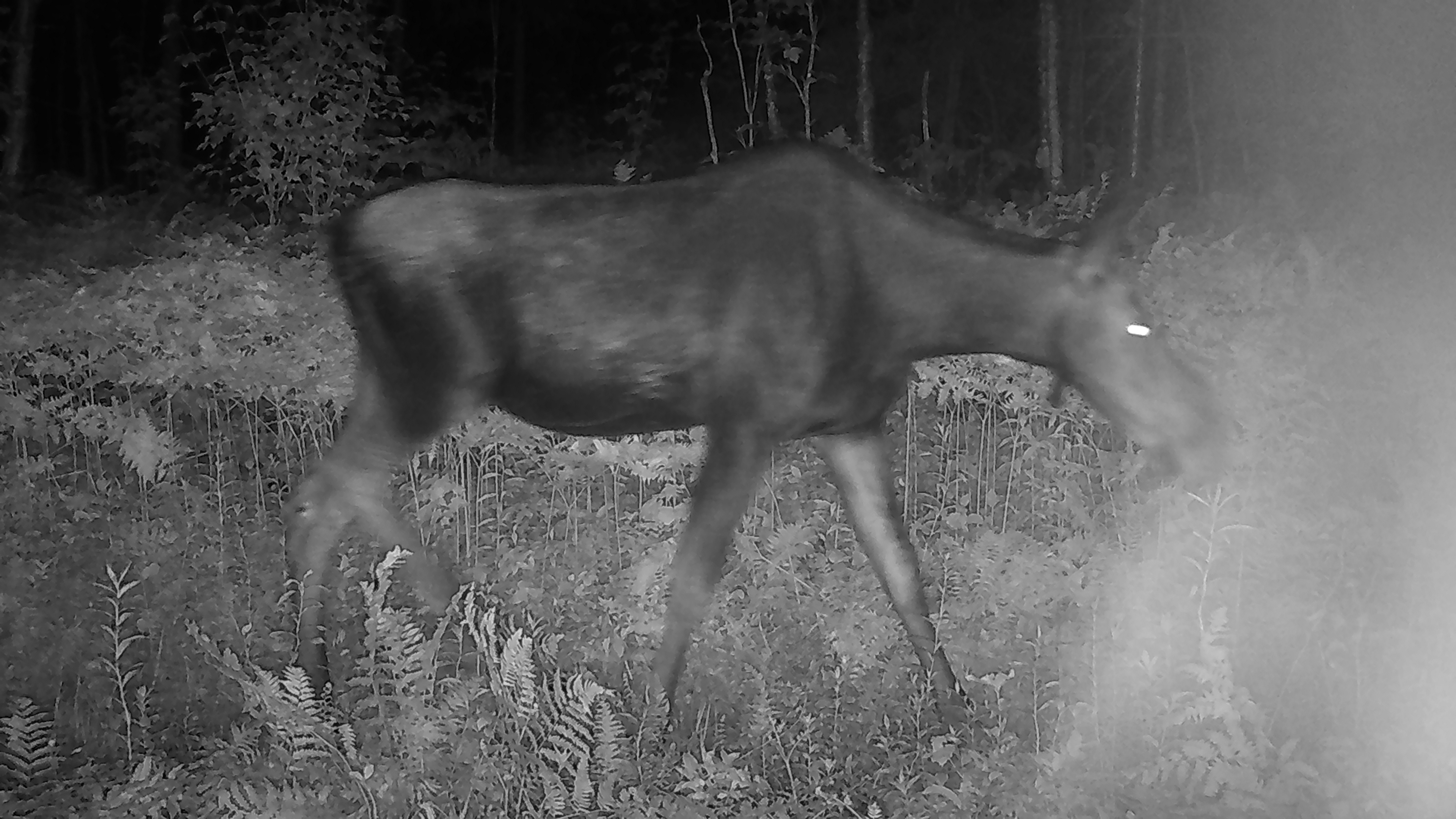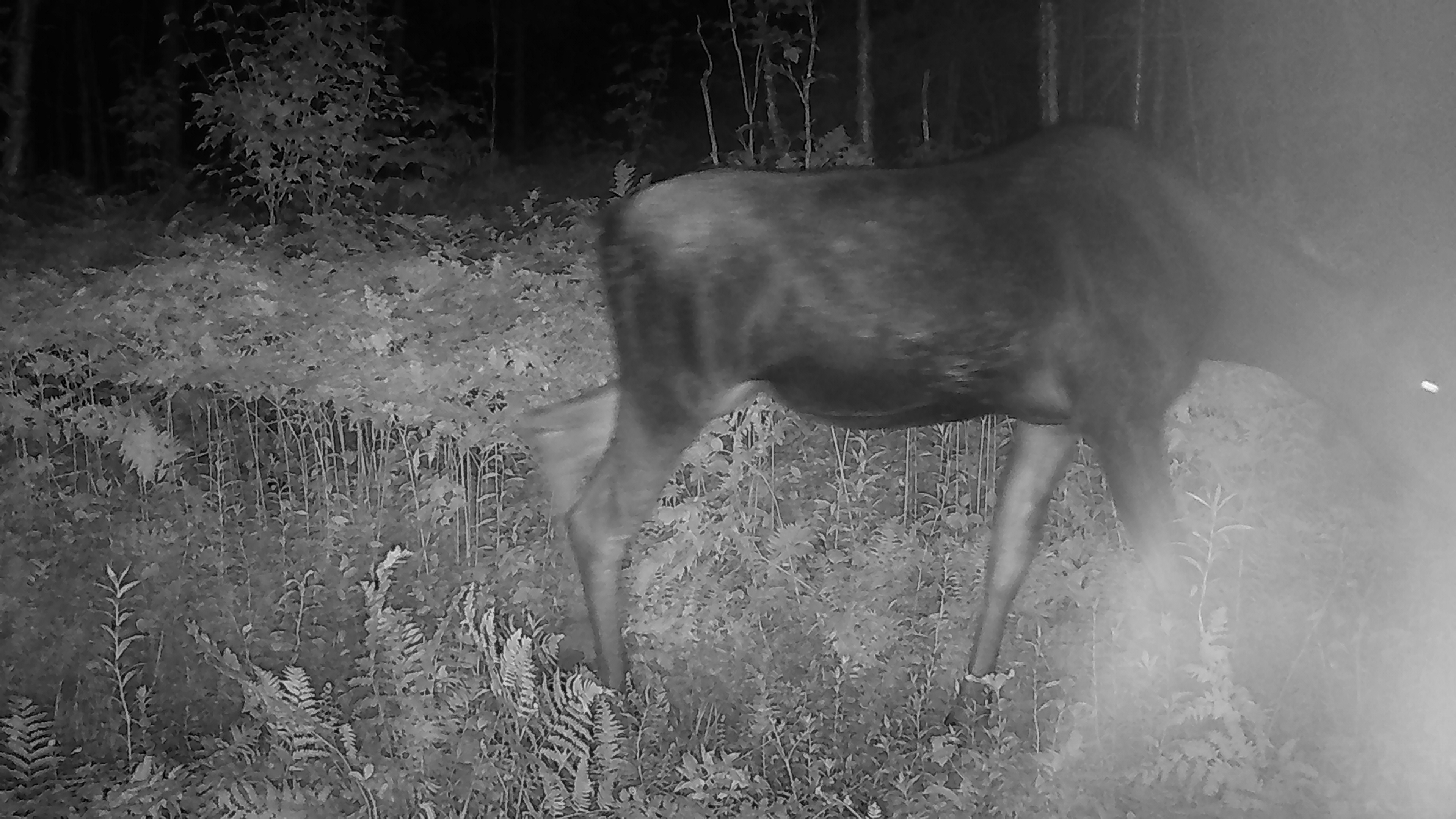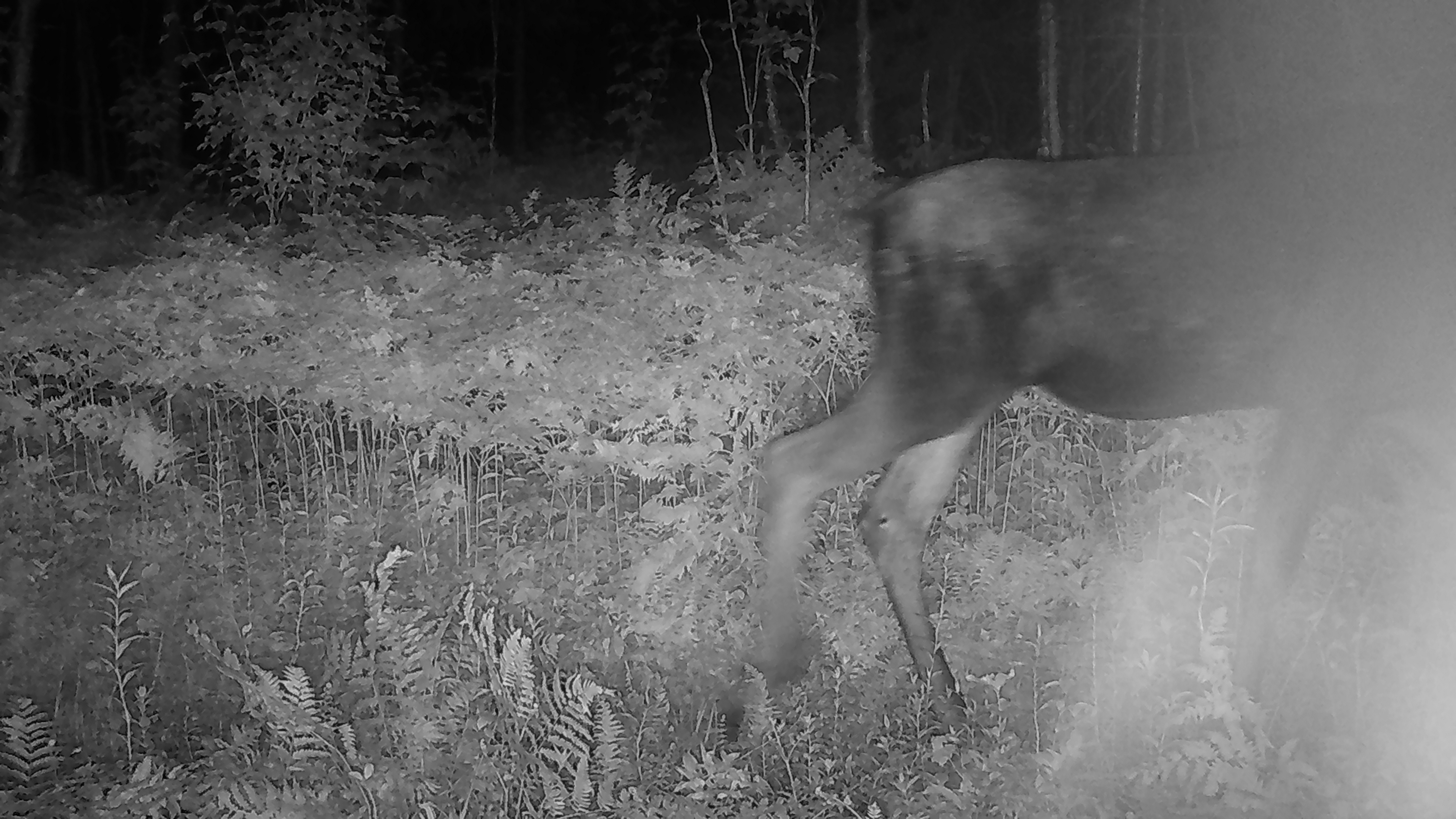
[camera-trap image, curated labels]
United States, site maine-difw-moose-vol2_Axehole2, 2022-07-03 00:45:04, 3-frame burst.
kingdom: Animalia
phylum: Chordata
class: Mammalia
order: Artiodactyla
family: Cervidae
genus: Alces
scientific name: Alces alces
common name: moose